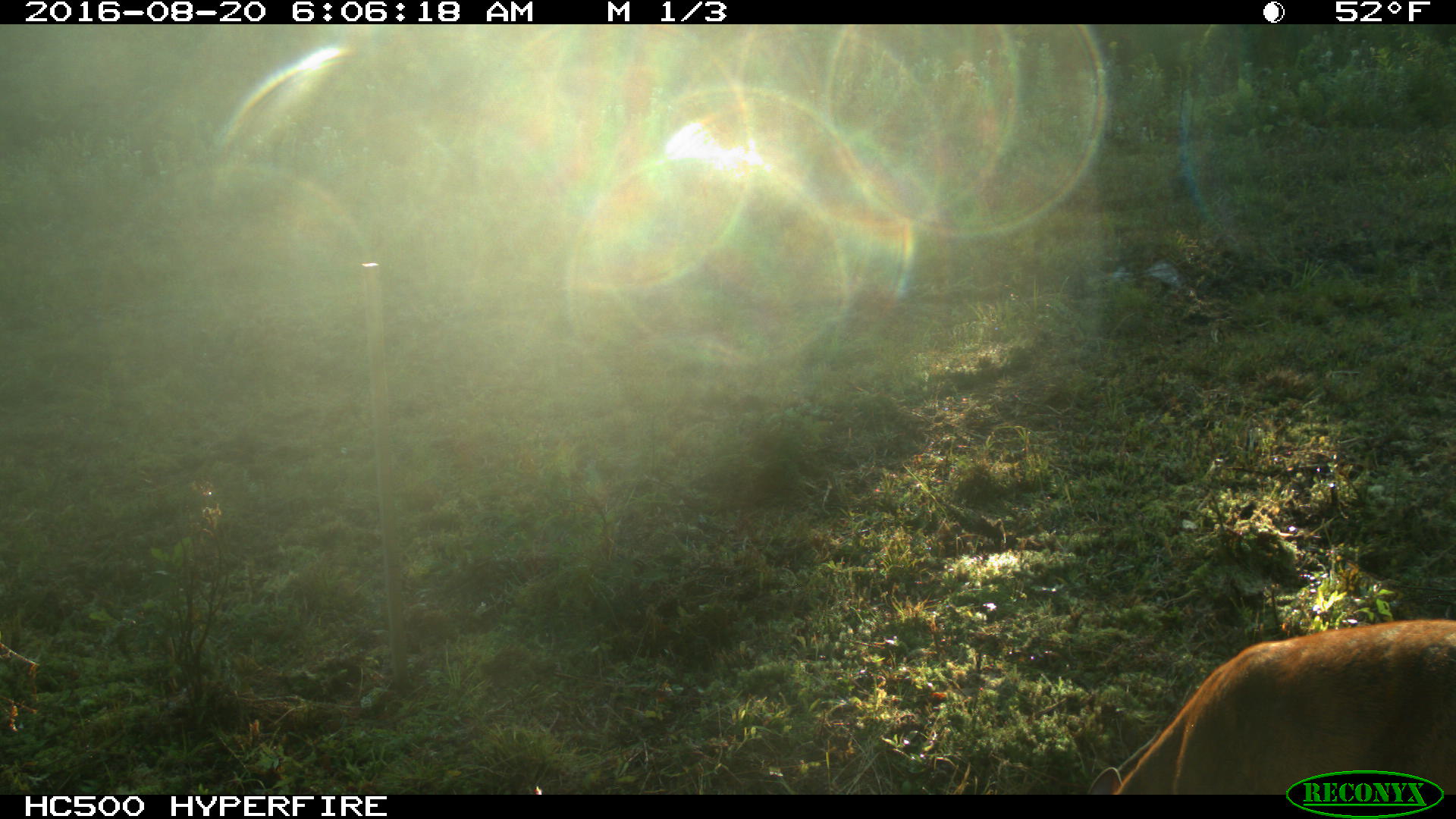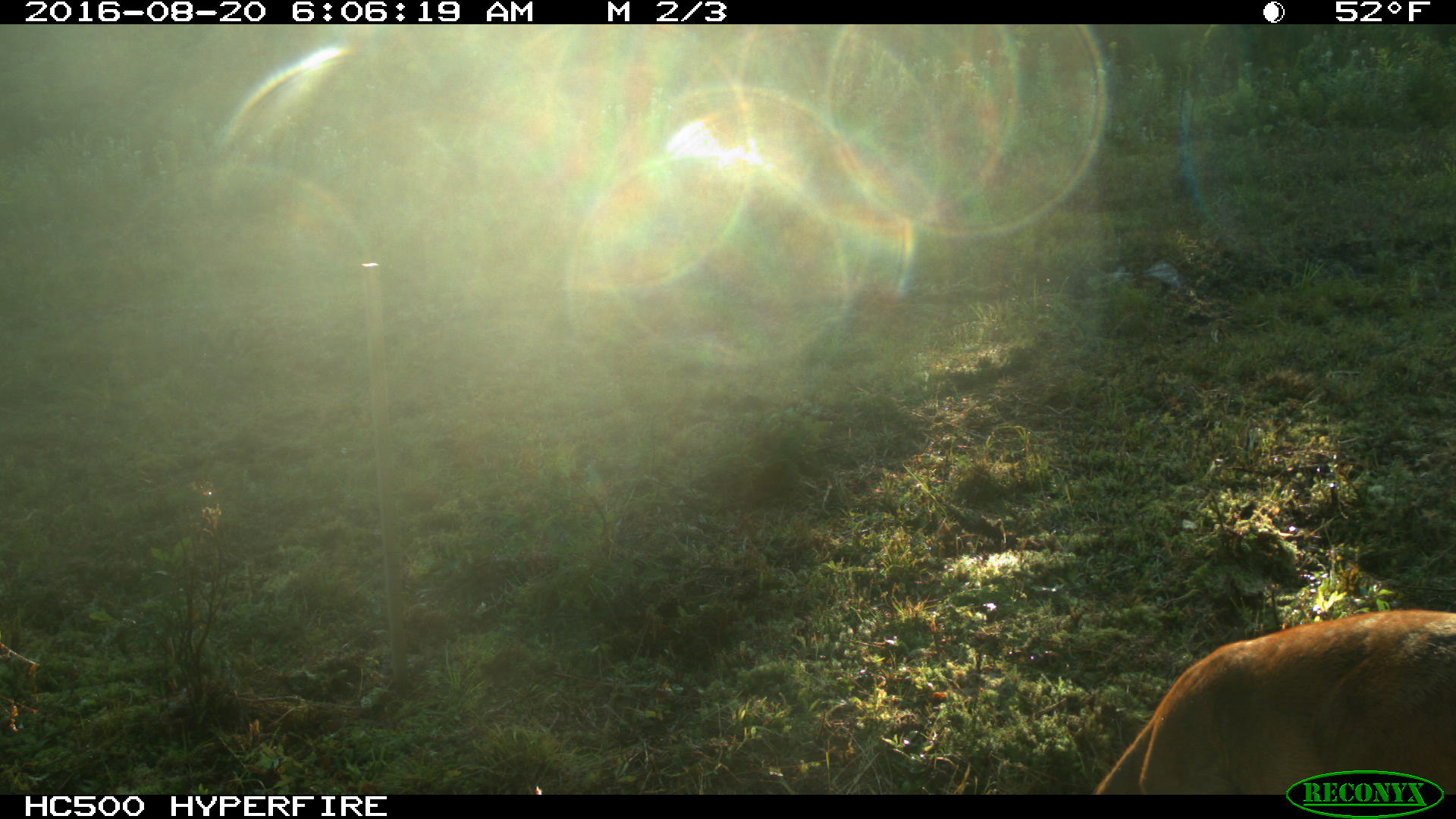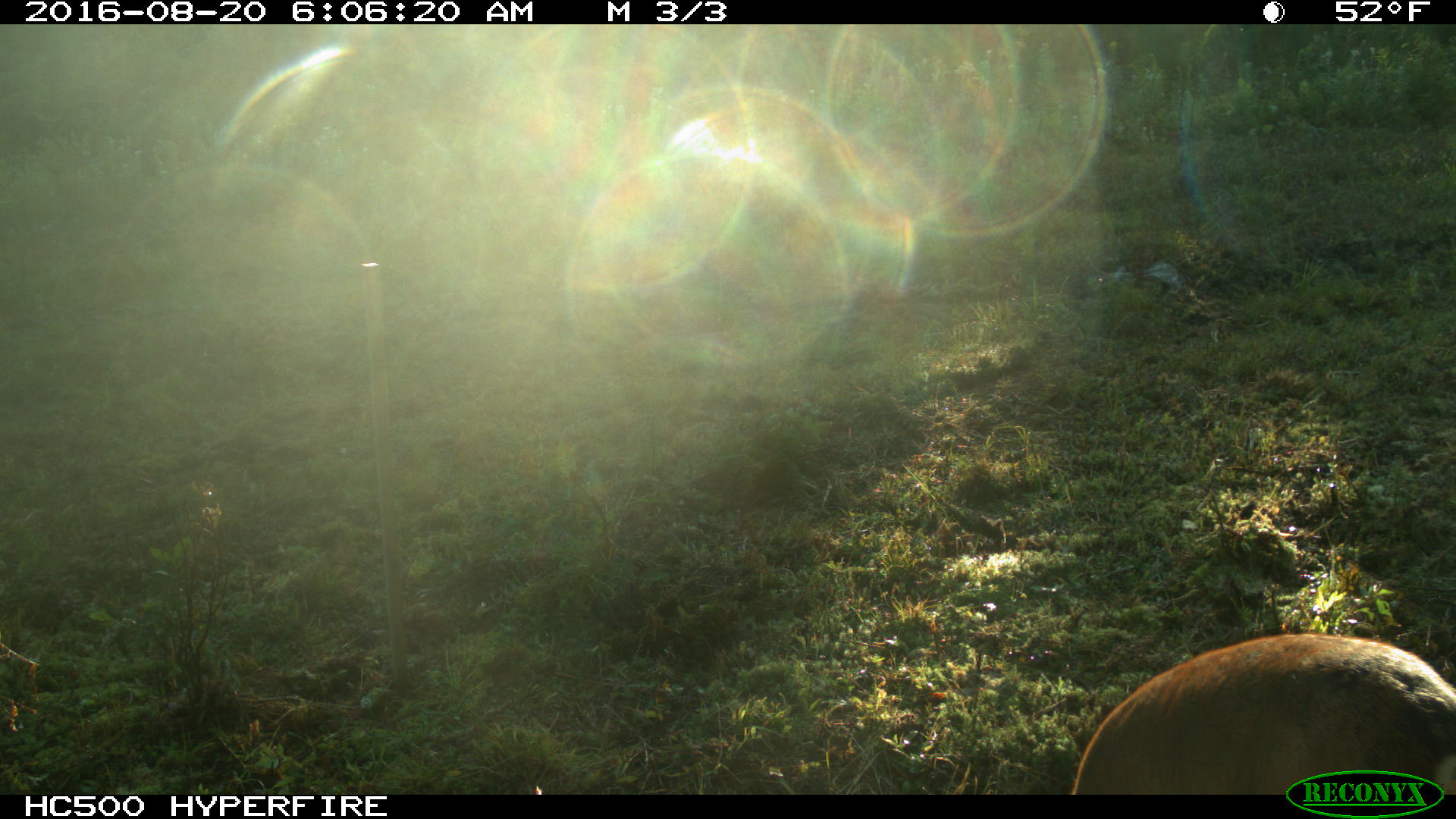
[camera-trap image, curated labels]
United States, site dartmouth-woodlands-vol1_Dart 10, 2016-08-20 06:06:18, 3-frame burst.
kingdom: Animalia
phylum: Chordata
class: Mammalia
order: Artiodactyla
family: Cervidae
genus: Odocoileus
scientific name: Odocoileus virginianus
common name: white-tailed deer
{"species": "white-tailed deer (Odocoileus virginianus)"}